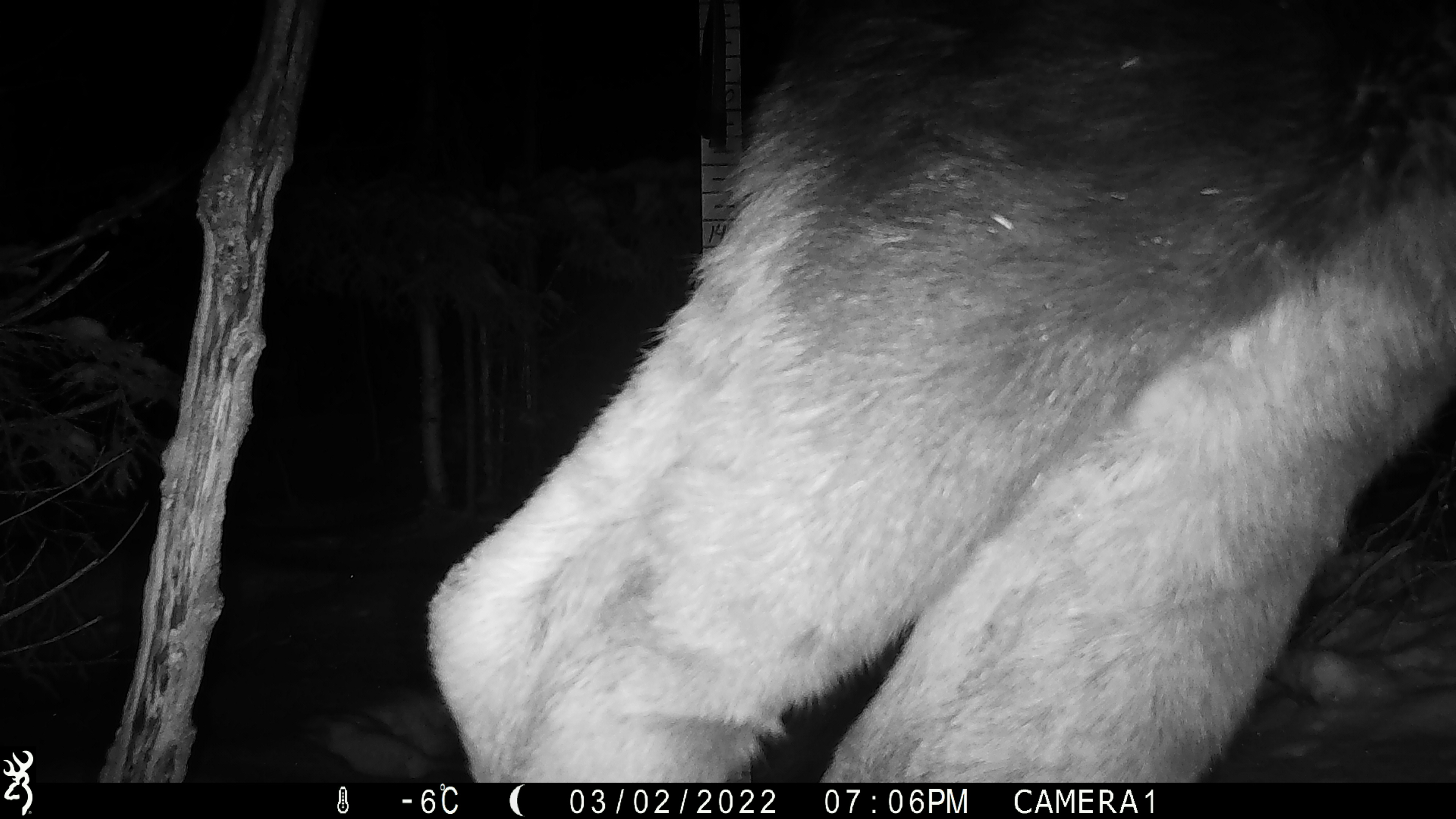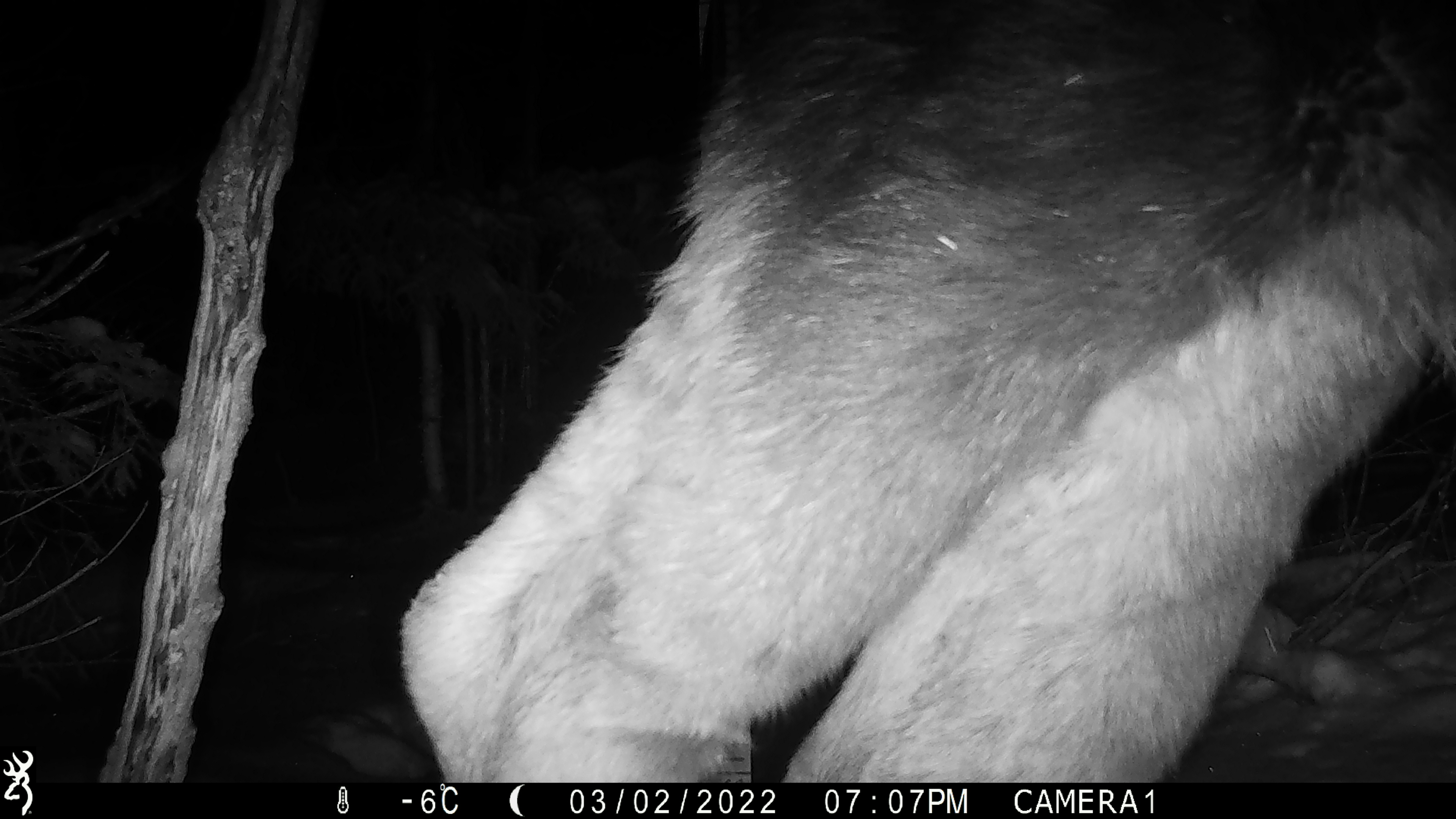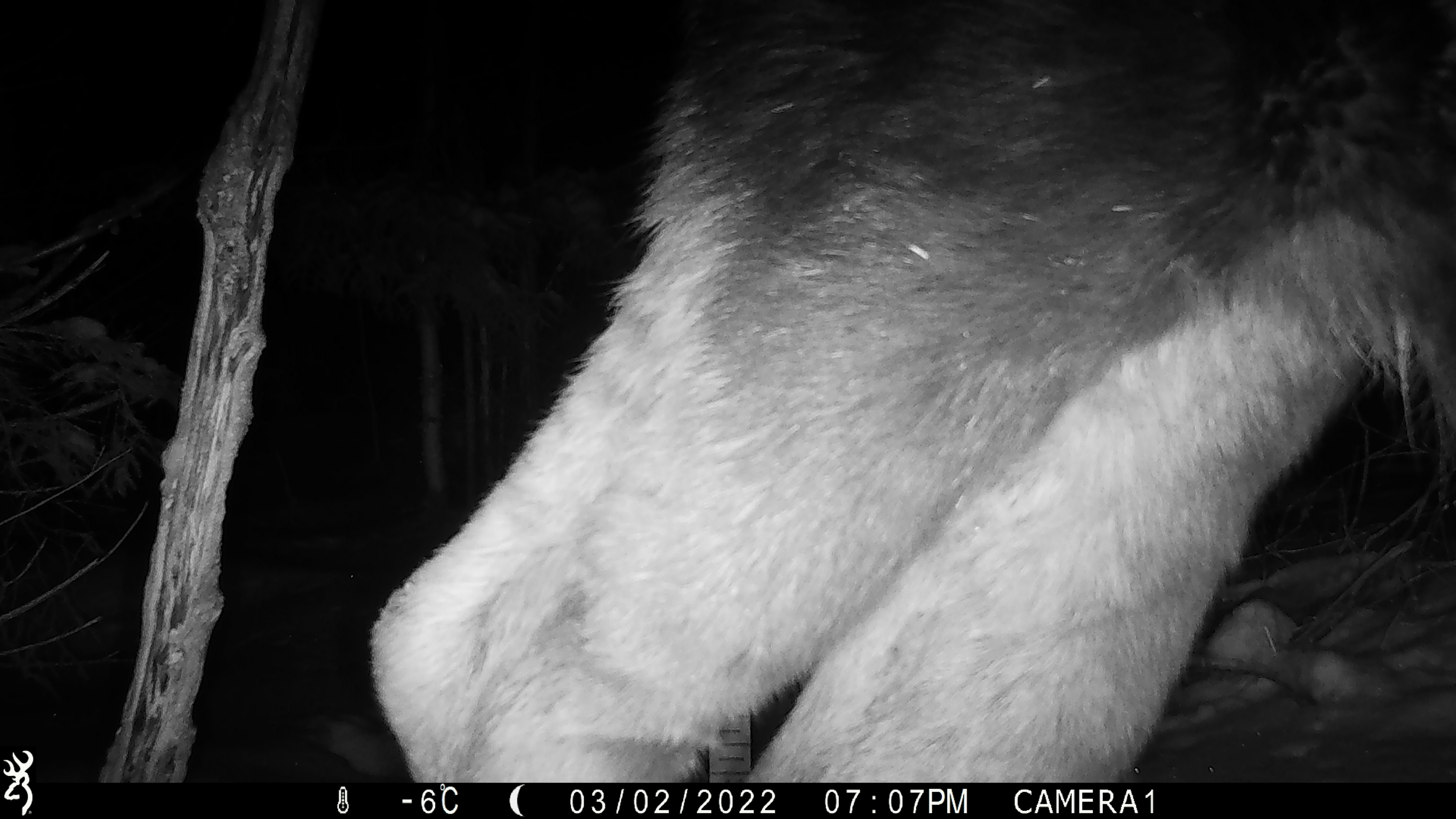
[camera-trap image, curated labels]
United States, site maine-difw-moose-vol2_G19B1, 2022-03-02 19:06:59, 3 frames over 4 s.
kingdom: Animalia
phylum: Chordata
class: Mammalia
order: Artiodactyla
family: Cervidae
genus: Alces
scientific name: Alces alces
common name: moose